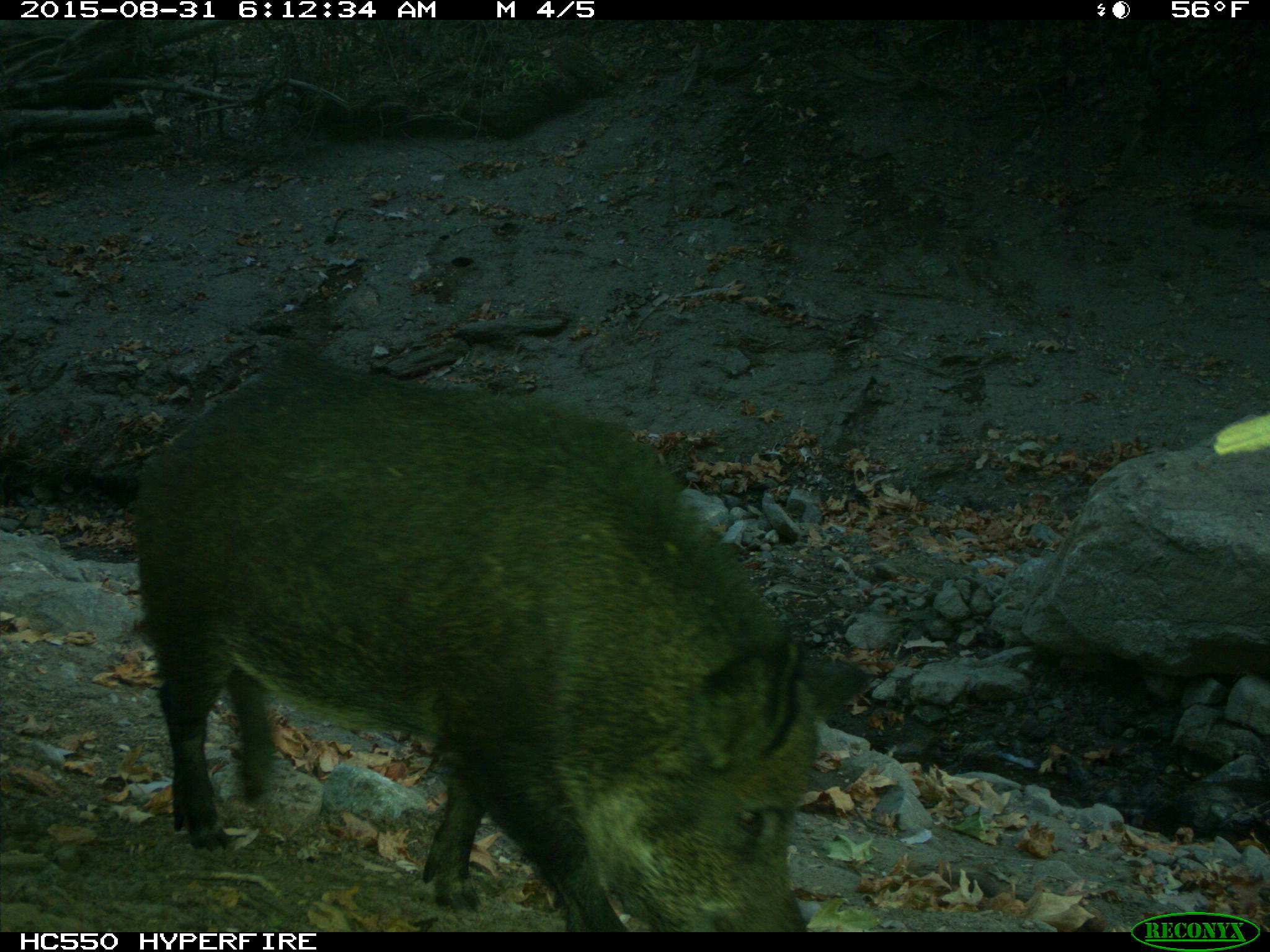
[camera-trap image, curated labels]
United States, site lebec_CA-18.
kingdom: Animalia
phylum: Chordata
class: Mammalia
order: Artiodactyla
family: Suidae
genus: Sus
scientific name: Sus scrofa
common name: wild boar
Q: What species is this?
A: Sus scrofa (wild boar).